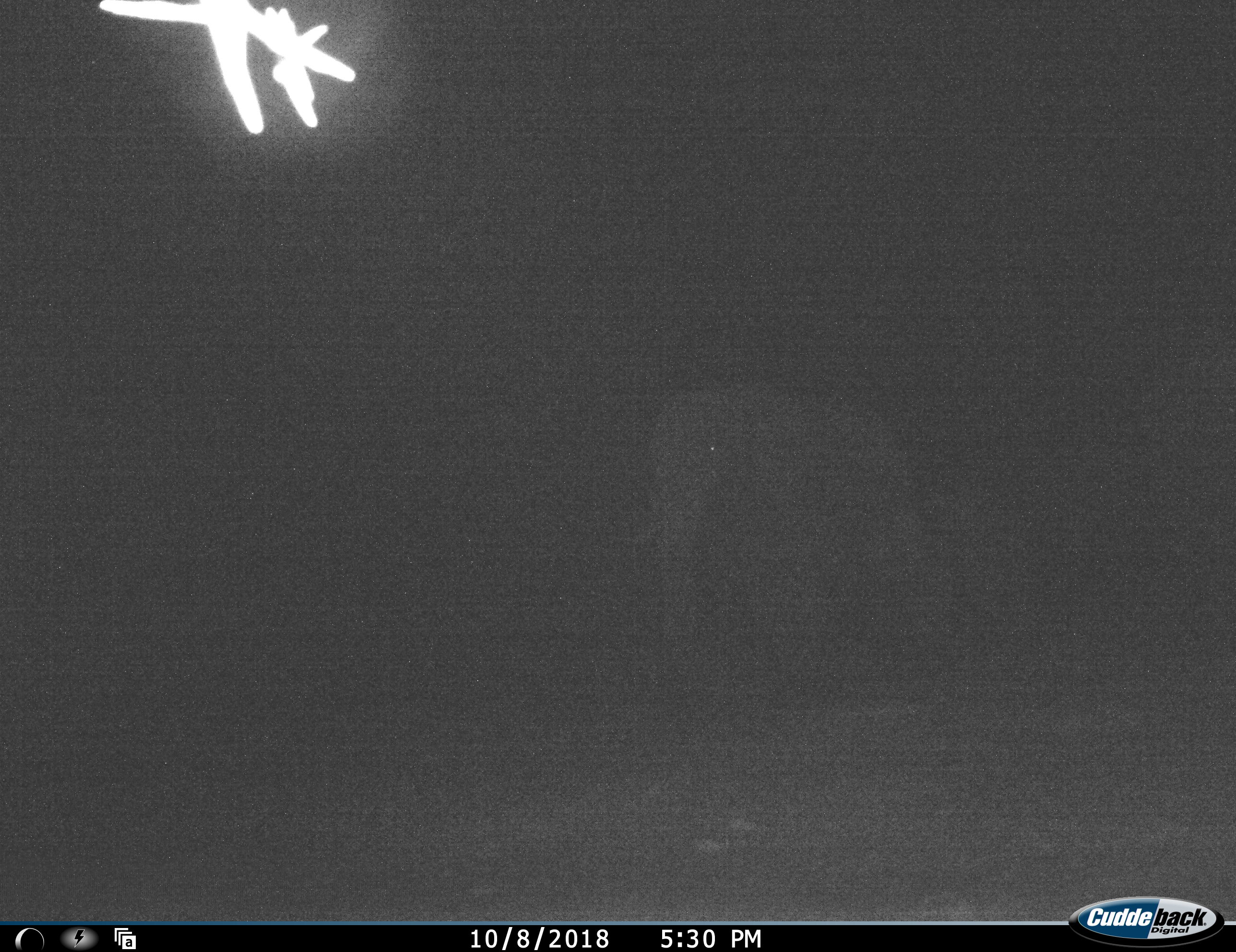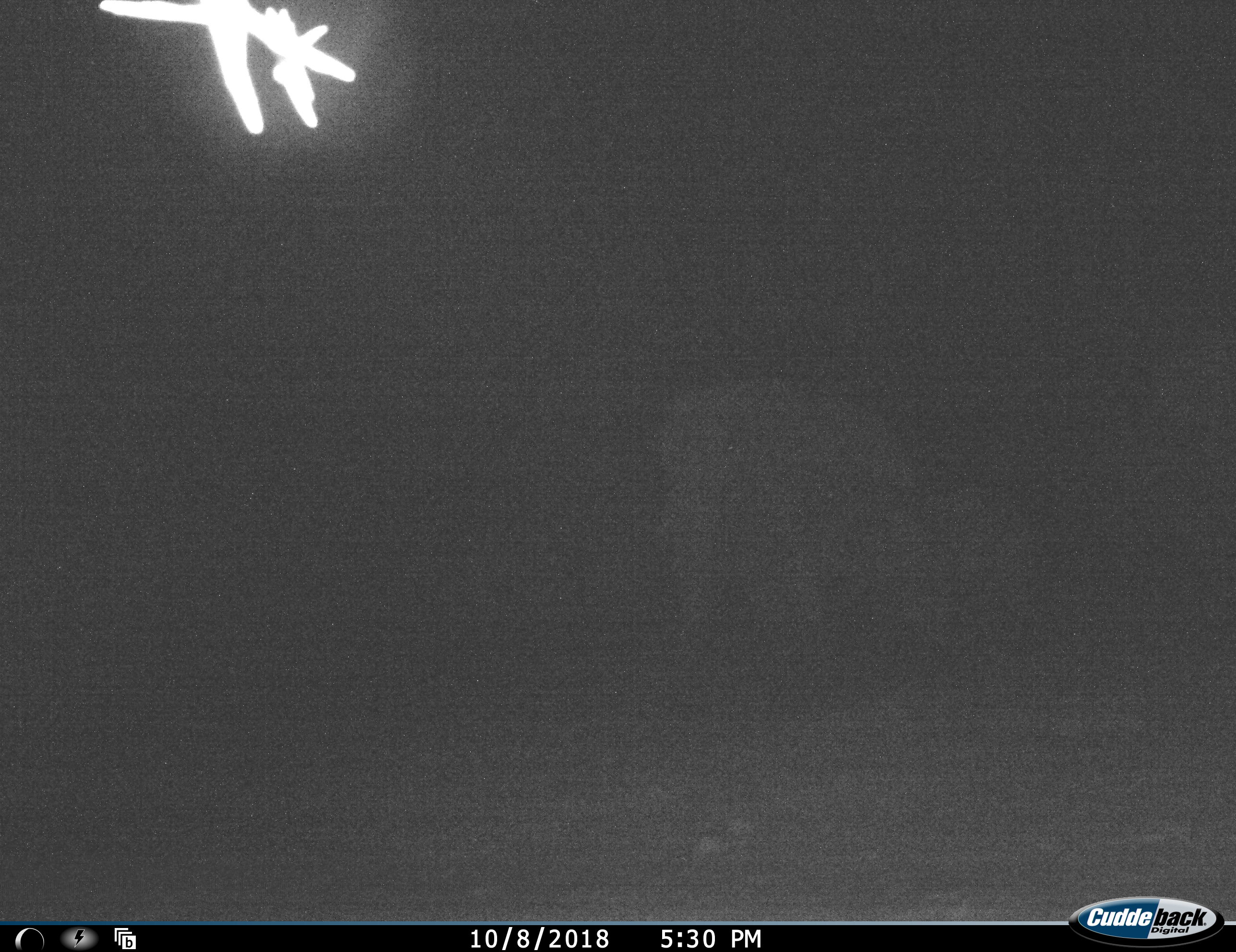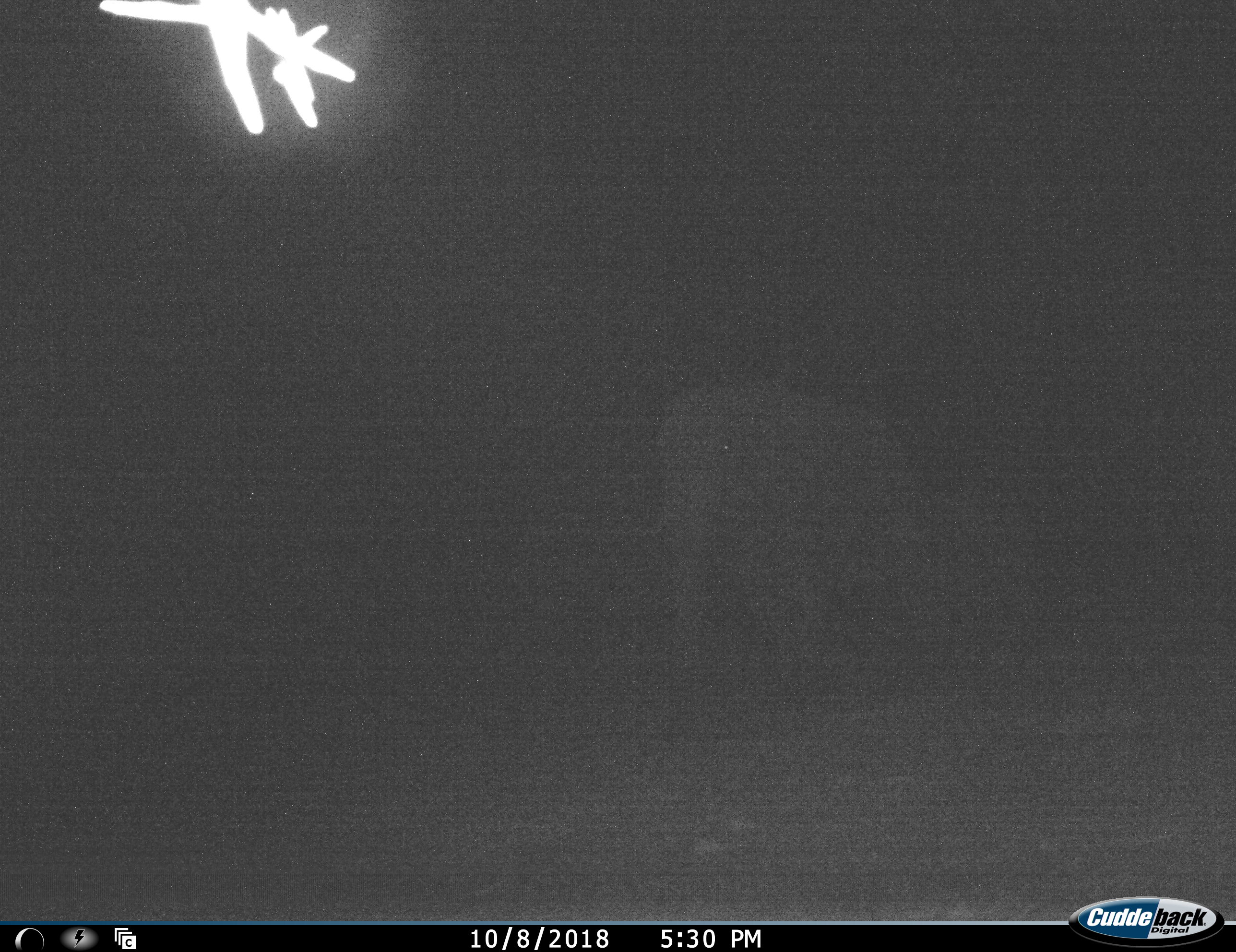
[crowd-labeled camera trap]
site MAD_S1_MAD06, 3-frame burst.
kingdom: Animalia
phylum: Chordata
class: Mammalia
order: Proboscidea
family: Elephantidae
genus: Loxodonta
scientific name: Loxodonta africana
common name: african bush elephant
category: elephant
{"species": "elephant (african bush elephant) (Loxodonta africana)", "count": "1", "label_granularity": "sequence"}